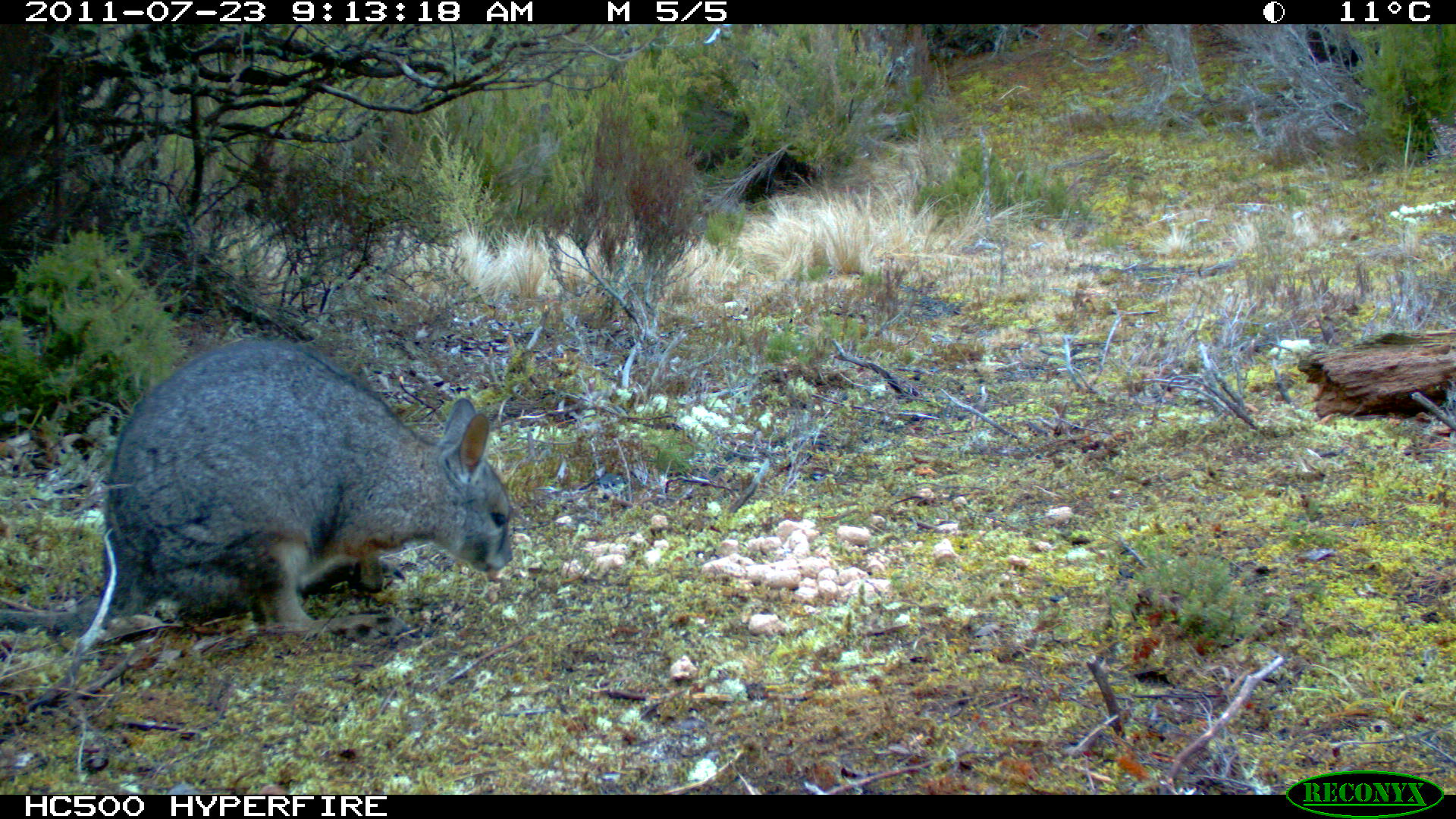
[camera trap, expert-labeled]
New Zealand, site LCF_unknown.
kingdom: Animalia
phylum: Chordata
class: Mammalia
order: Diprotodontia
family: Macropodidae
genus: Notamacropus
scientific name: Notamacropus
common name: wallaby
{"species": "wallaby (Notamacropus)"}